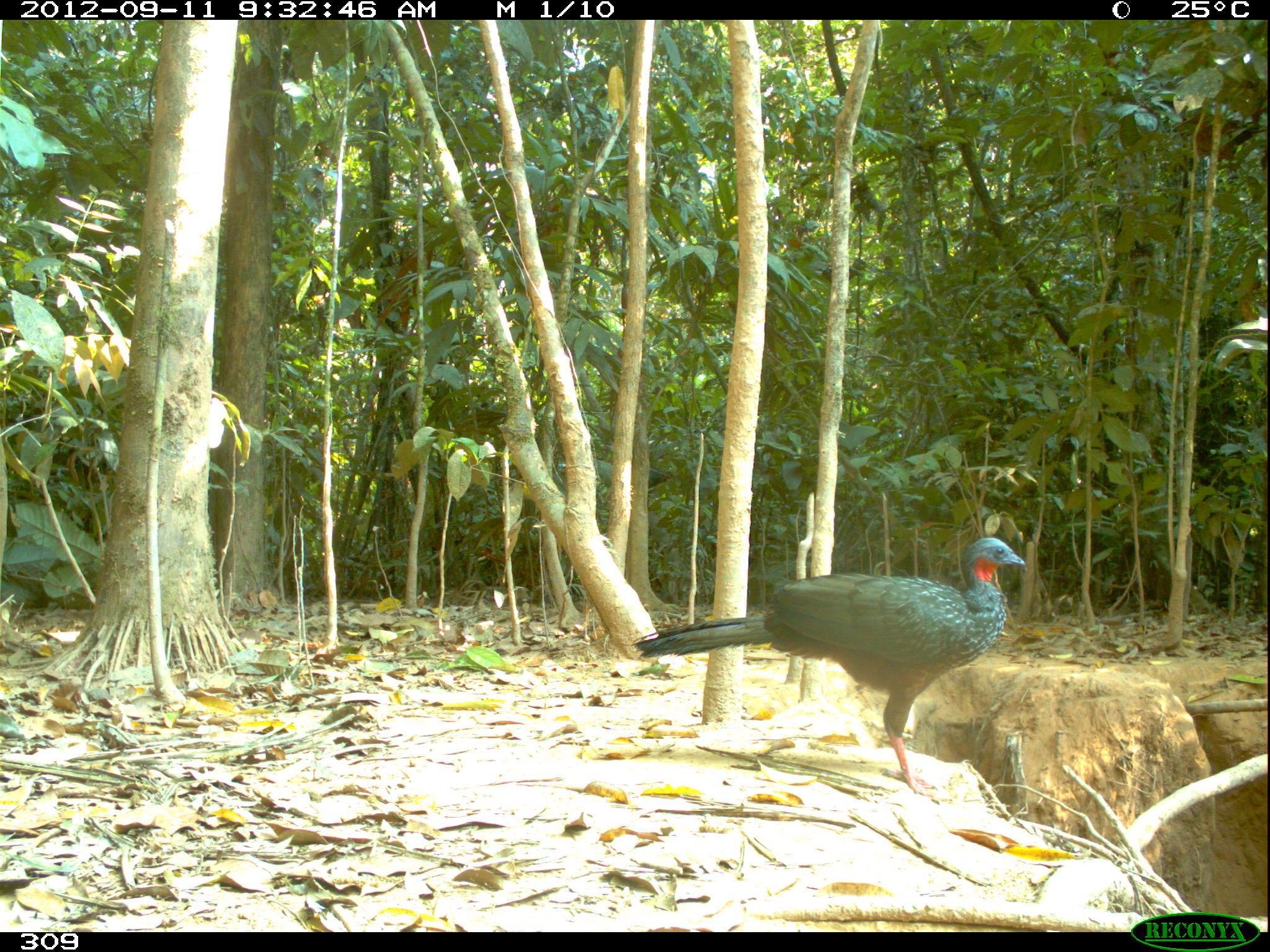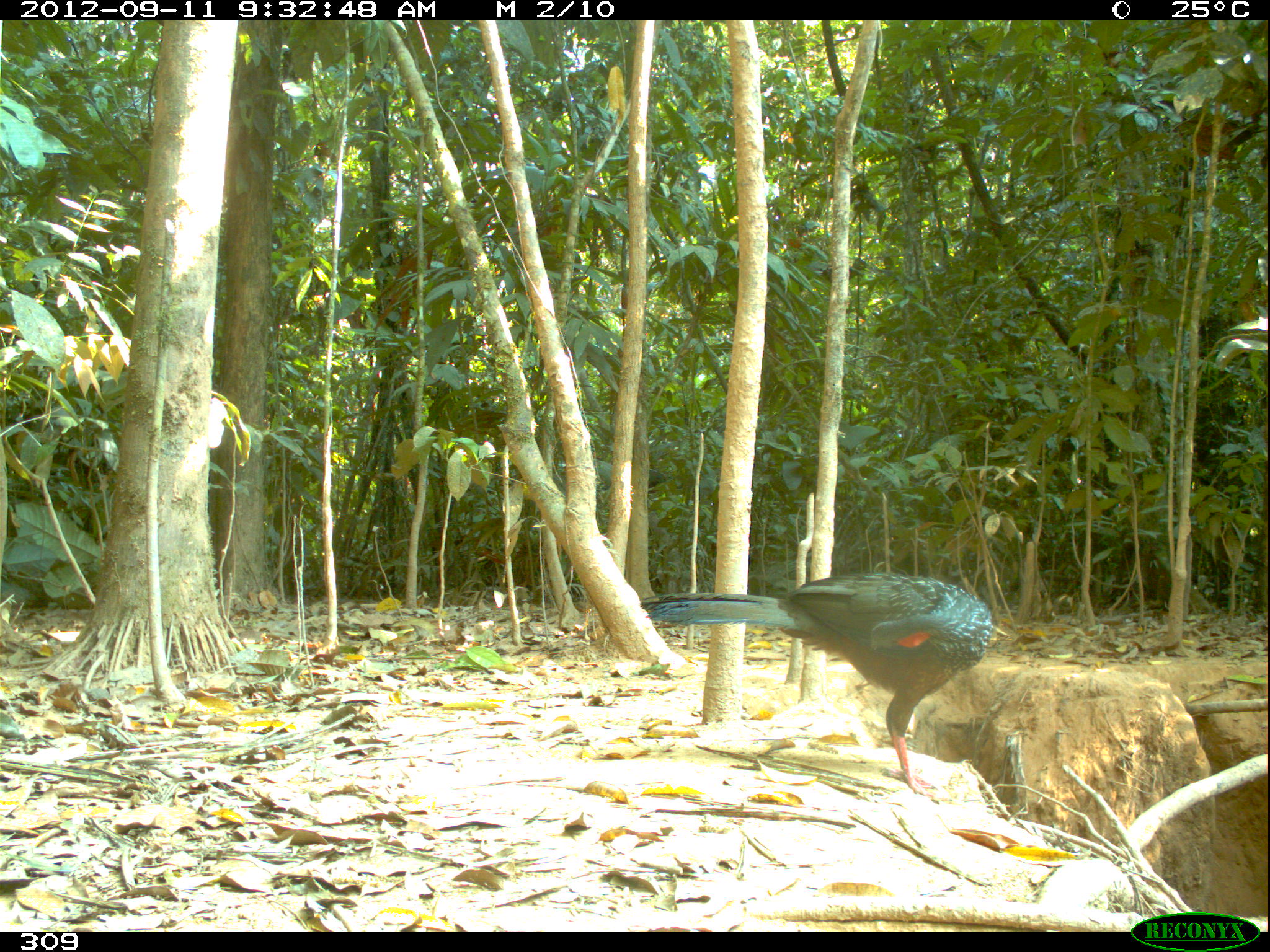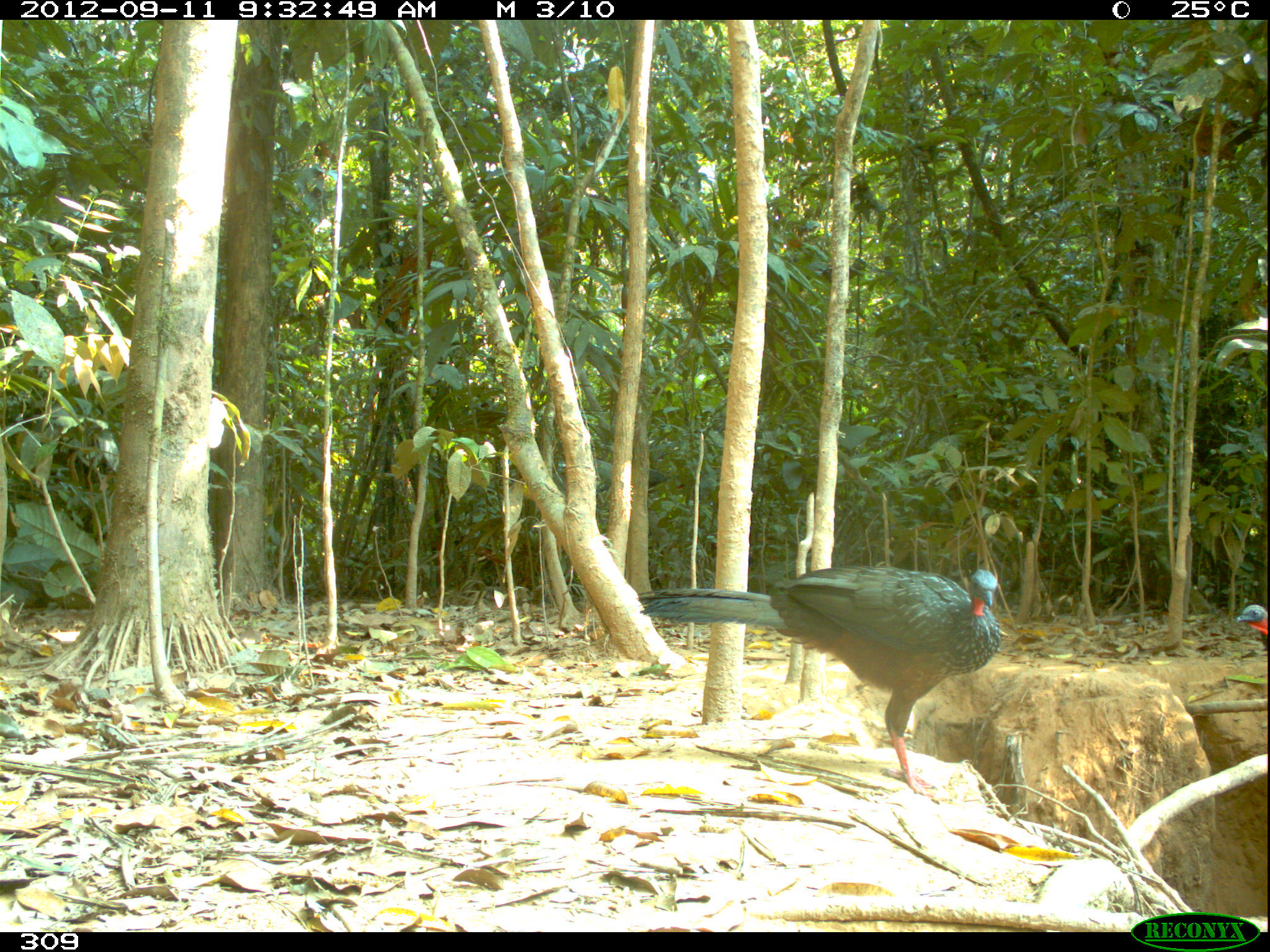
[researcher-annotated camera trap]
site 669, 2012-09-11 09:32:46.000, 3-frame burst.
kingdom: Animalia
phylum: Chordata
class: Aves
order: Galliformes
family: Cracidae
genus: Penelope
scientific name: Penelope jacquacu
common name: spix's guan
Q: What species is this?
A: Penelope jacquacu (spix's guan).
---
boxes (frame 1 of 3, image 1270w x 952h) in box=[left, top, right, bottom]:
penelope jacquacu: box=[631, 534, 1026, 798]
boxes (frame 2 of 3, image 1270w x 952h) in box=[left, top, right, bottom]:
penelope jacquacu: box=[638, 569, 993, 805]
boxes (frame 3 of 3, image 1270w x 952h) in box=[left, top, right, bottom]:
penelope jacquacu: box=[635, 564, 1002, 806]; box=[1235, 604, 1268, 637]